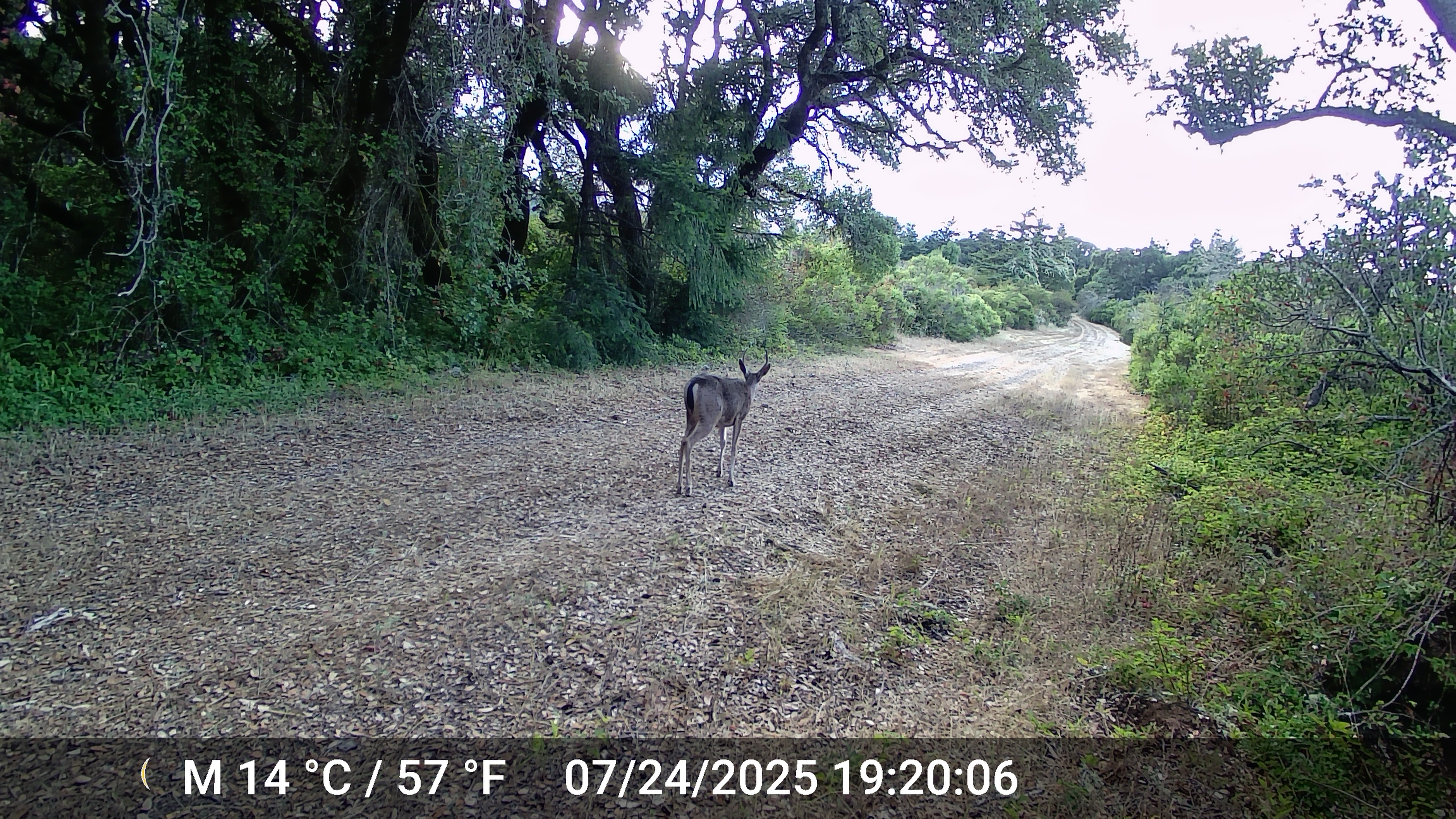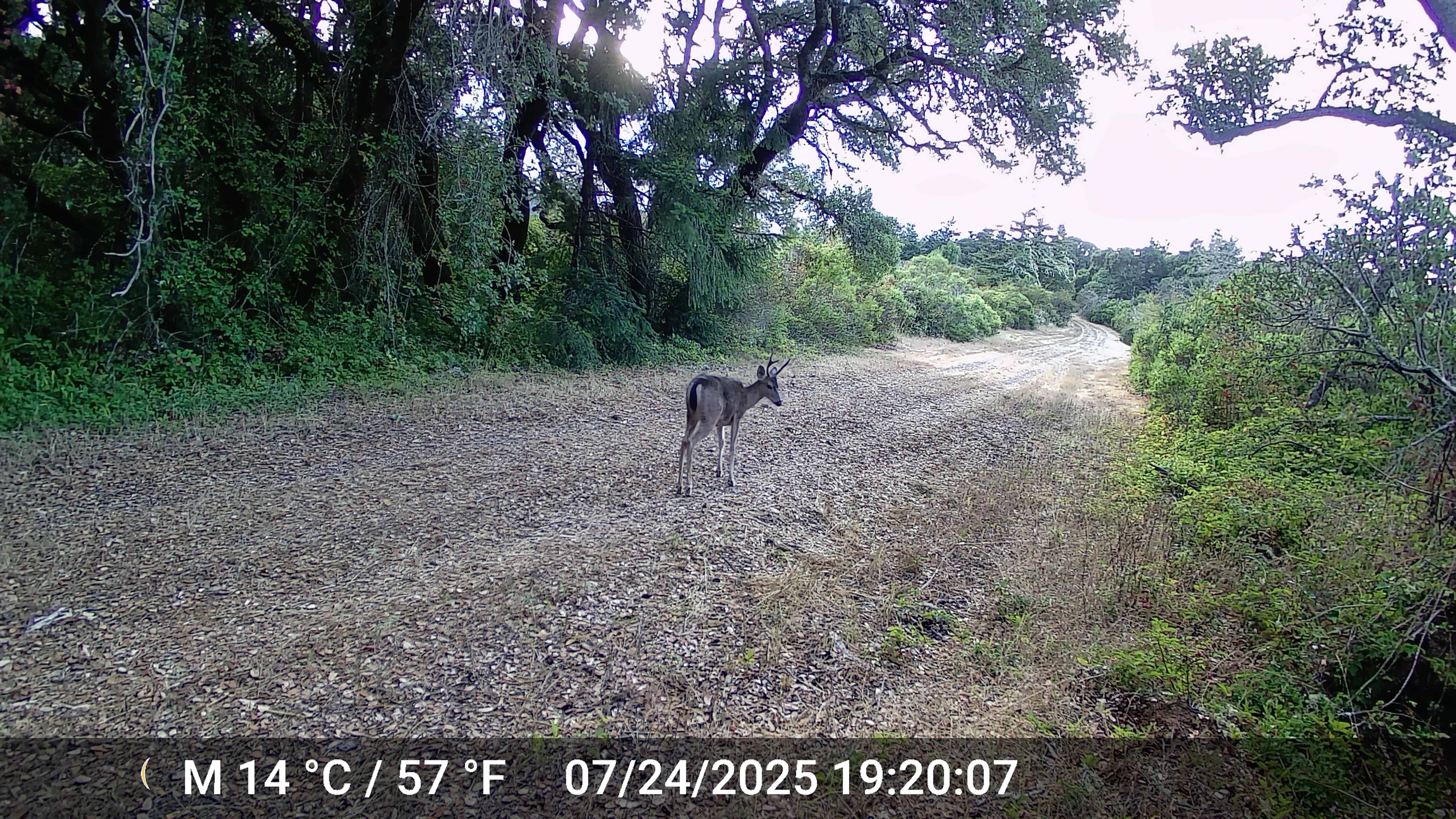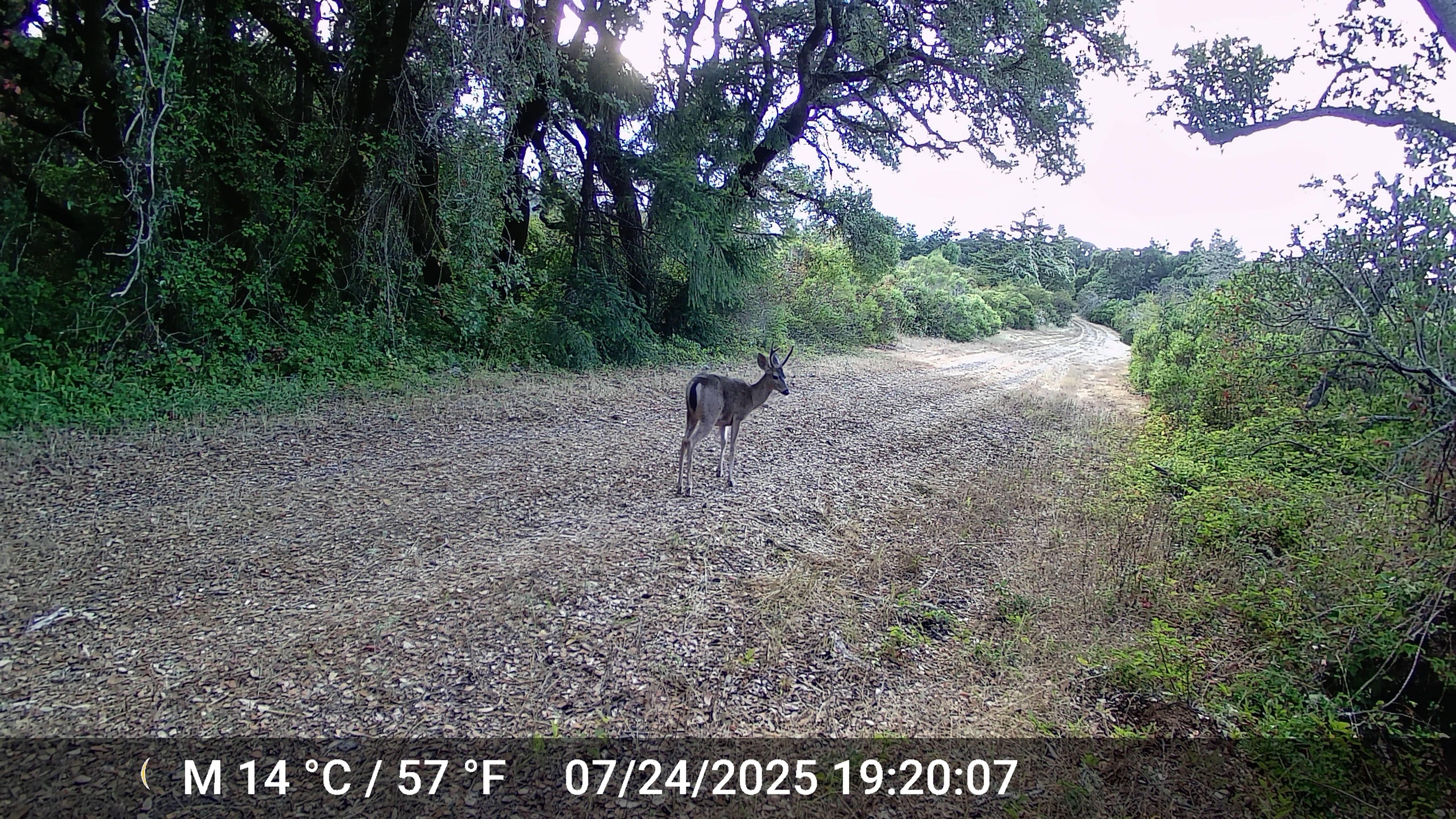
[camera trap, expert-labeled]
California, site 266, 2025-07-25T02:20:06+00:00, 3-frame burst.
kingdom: Animalia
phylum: Chordata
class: Mammalia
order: Artiodactyla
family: Cervidae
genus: Odocoileus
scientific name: Odocoileus hemionus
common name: mule deer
Mule deer (Odocoileus hemionus).